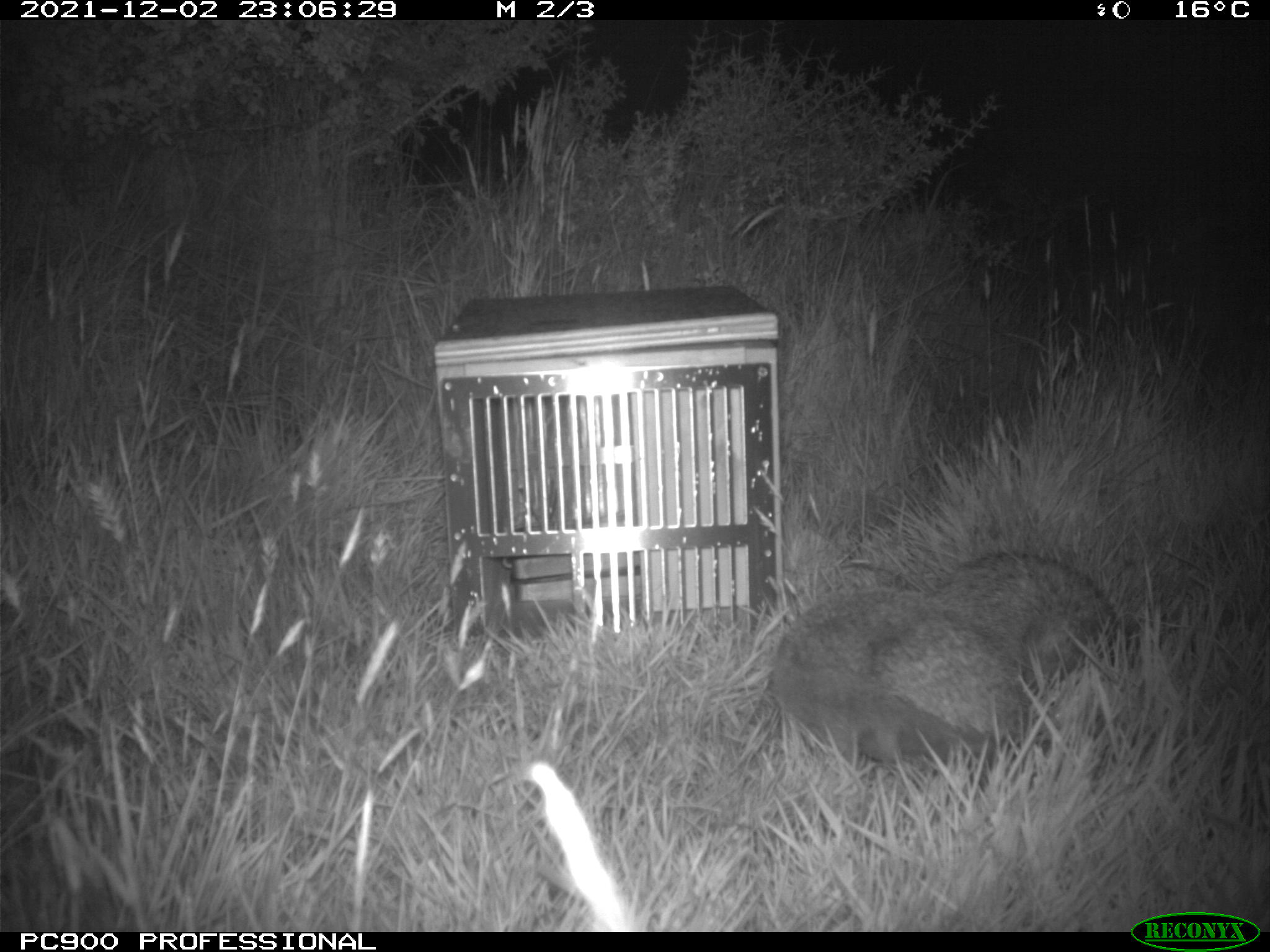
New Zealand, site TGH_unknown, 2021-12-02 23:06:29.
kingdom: Animalia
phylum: Chordata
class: Mammalia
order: Eulipotyphla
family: Erinaceidae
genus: Erinaceus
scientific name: Erinaceus europaeus europaeus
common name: european hedgehog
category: hedgehog